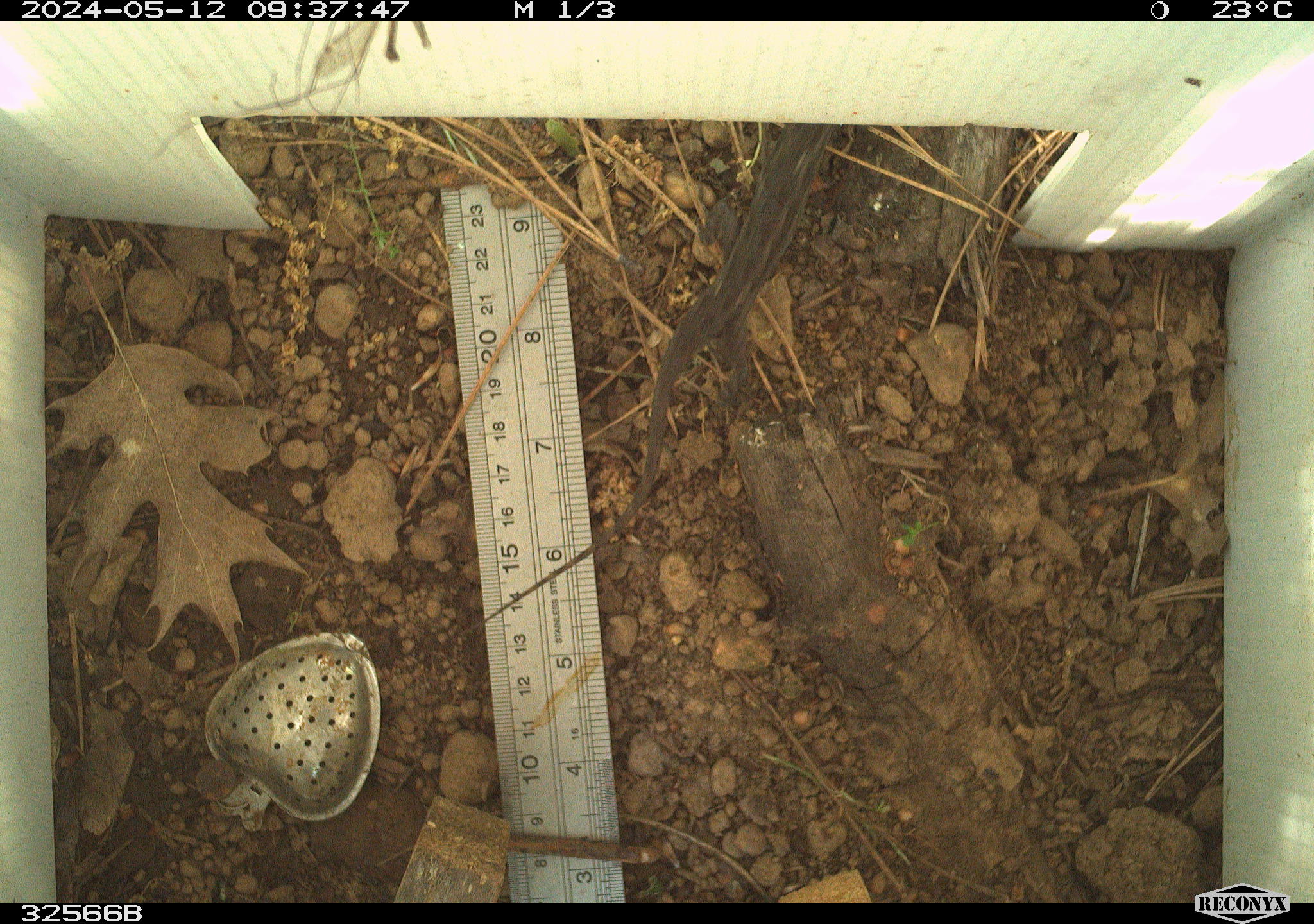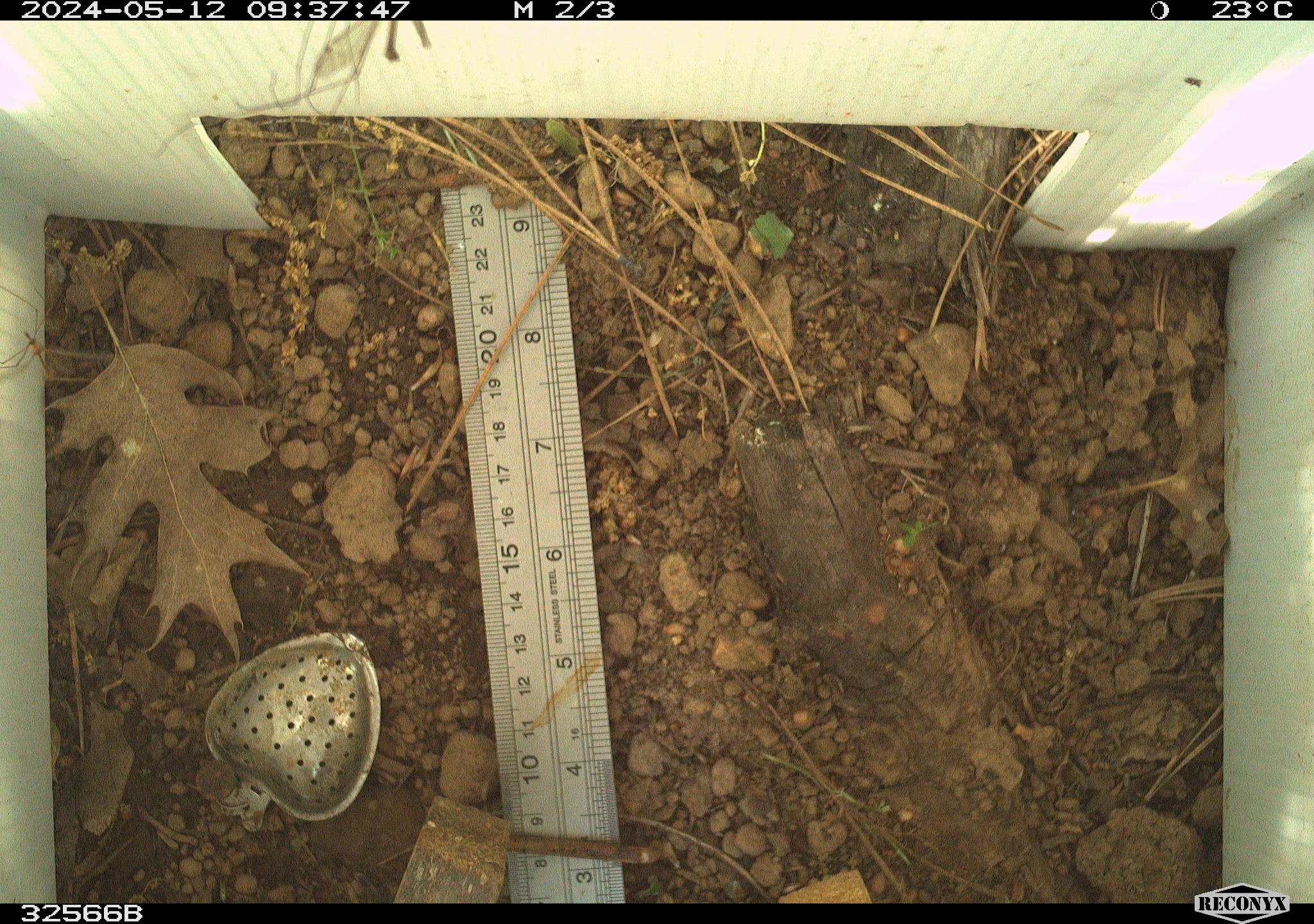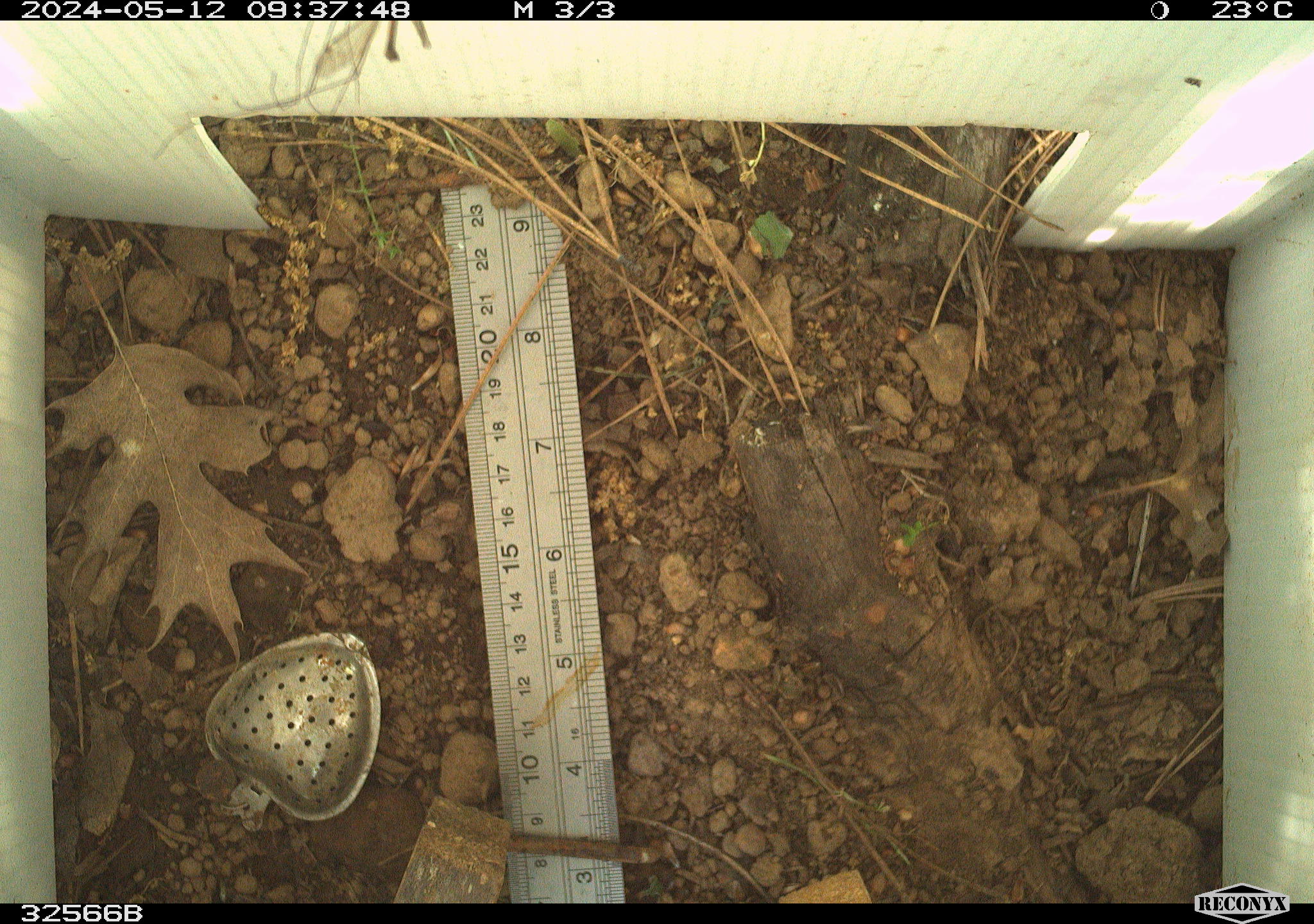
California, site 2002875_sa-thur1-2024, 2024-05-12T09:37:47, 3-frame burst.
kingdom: Animalia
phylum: Chordata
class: Reptilia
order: Squamata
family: Phrynosomatidae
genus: Sceloporus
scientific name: Sceloporus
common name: spiny lizards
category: sceloporus species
Sceloporus species (spiny lizards) (Sceloporus).